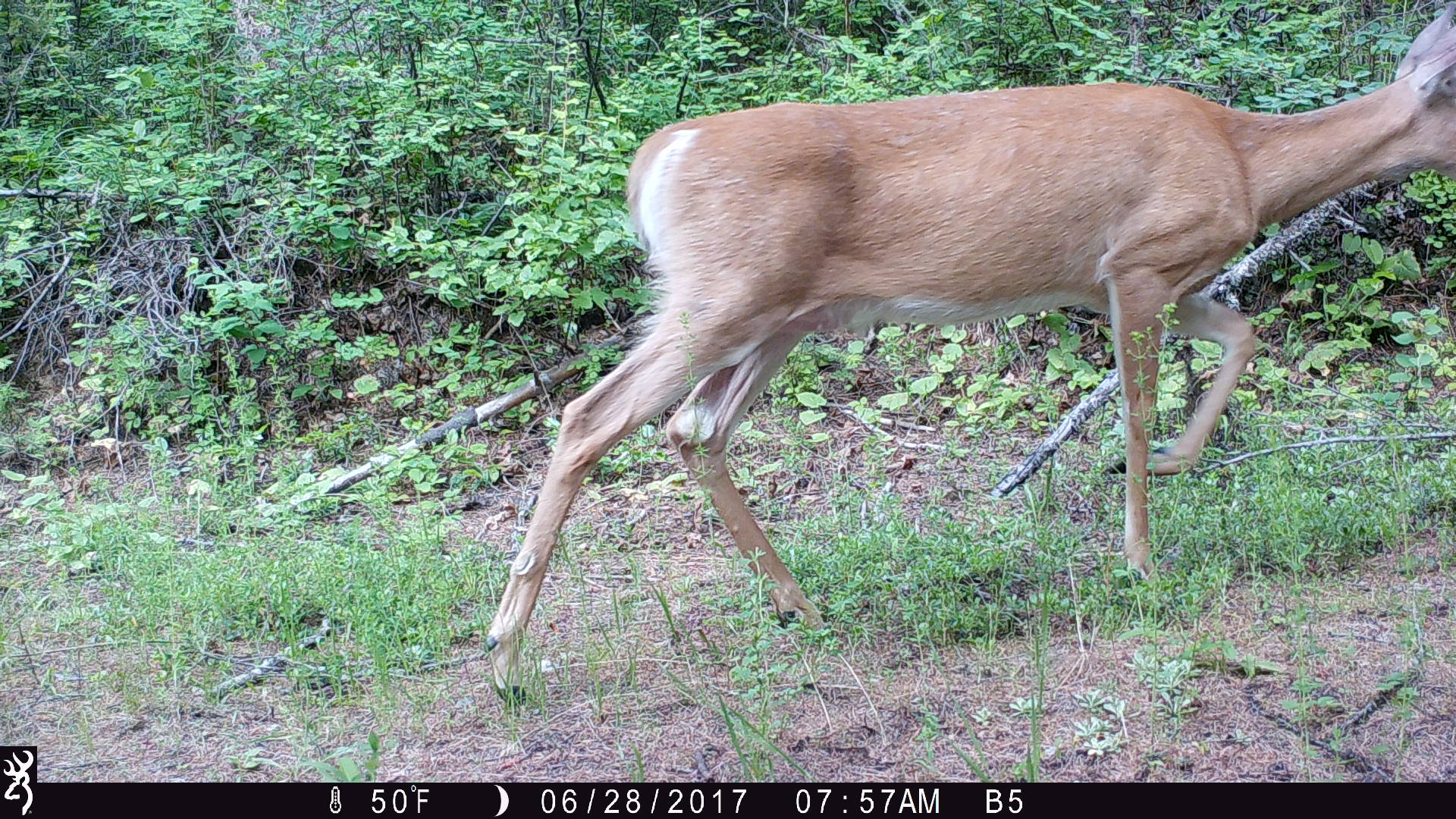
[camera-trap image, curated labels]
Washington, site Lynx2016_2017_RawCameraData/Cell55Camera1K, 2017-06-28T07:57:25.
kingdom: Animalia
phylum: Chordata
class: Mammalia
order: Artiodactyla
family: Cervidae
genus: Odocoileus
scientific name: Odocoileus virginianus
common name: white-tailed deer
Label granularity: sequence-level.